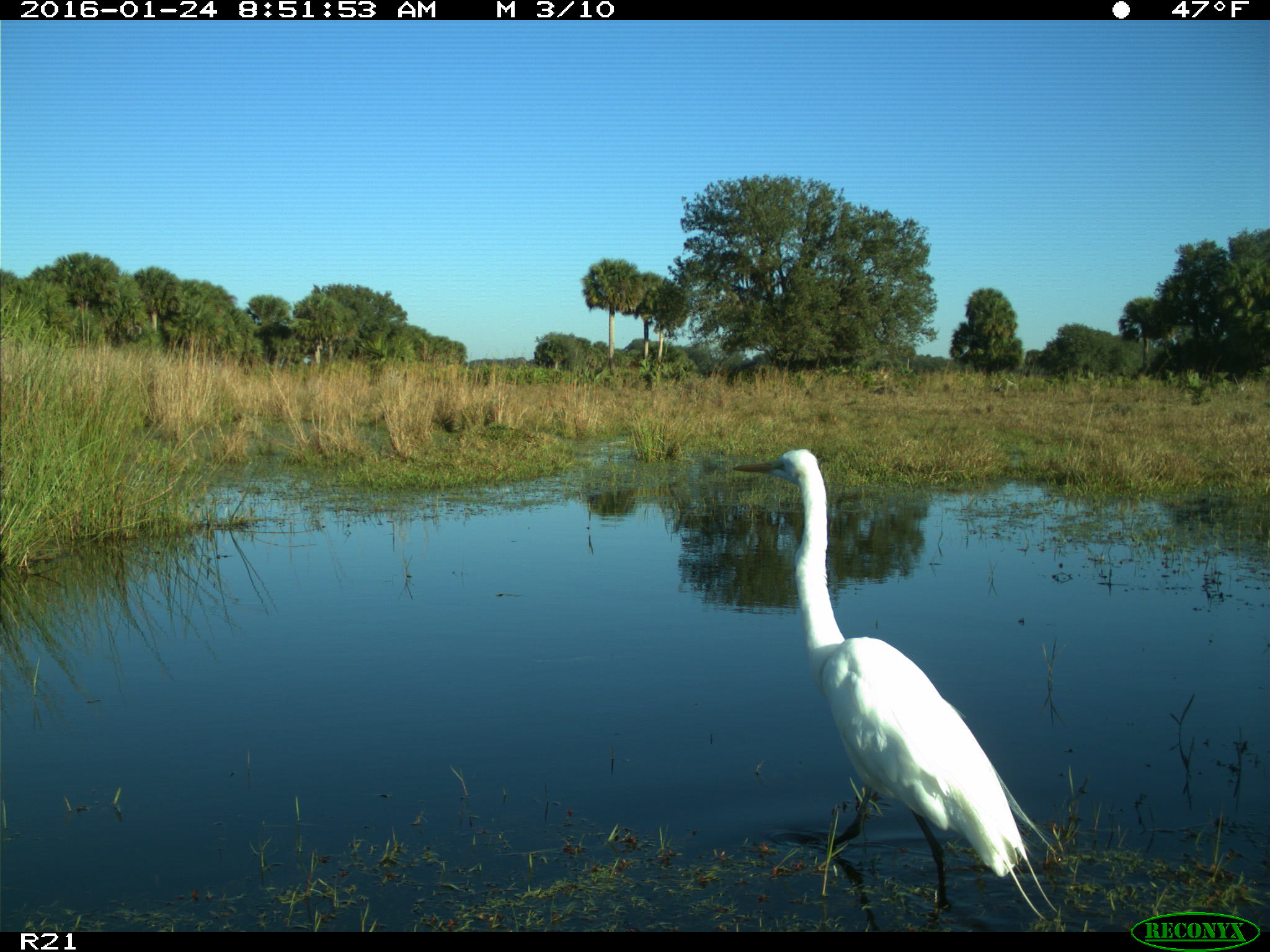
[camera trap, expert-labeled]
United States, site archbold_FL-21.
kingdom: Animalia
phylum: Chordata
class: Aves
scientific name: Aves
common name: birds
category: unidentified bird